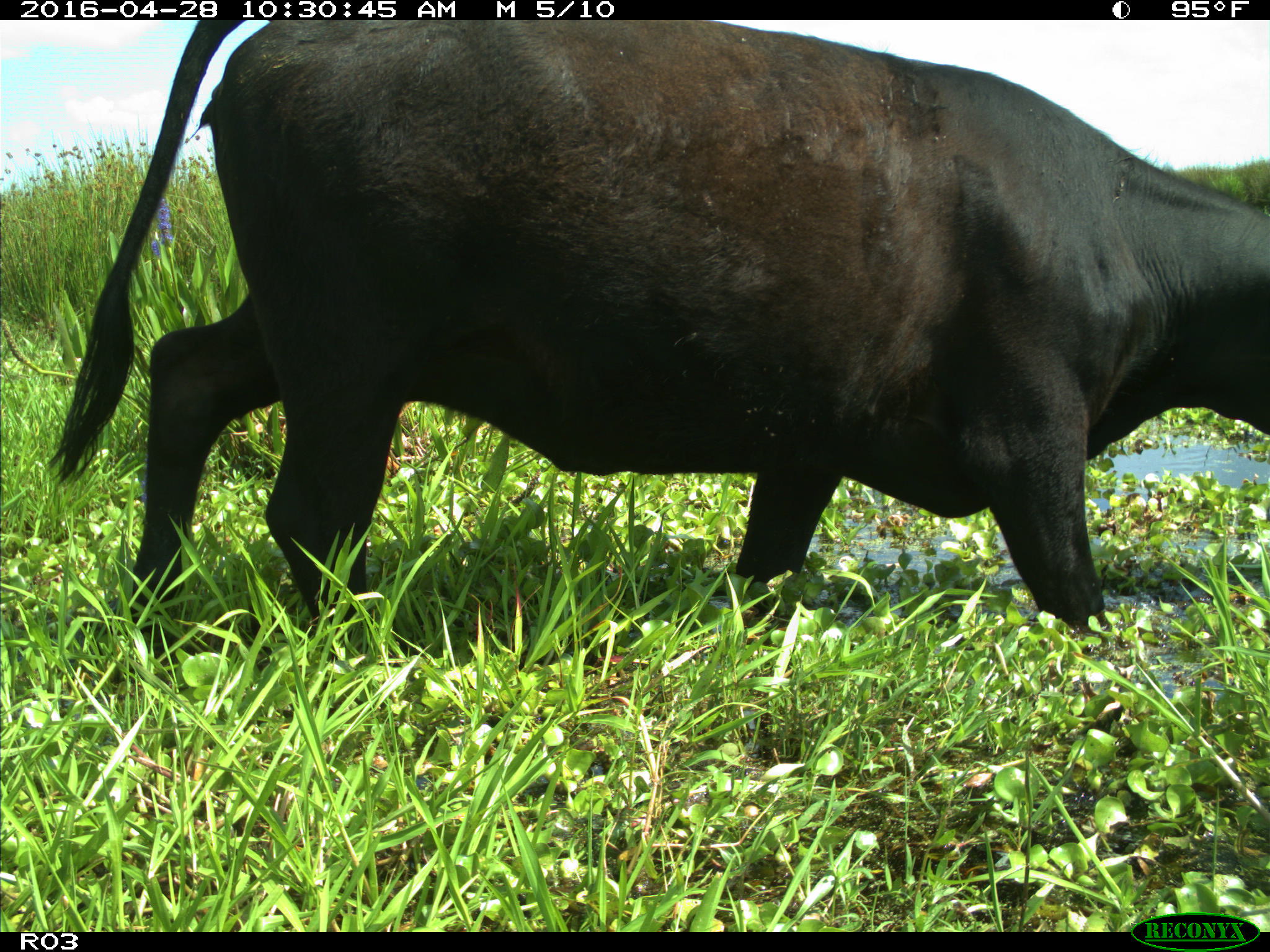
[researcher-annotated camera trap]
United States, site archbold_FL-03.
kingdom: Animalia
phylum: Chordata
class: Mammalia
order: Artiodactyla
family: Bovidae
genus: Bos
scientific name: Bos taurus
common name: domestic cow